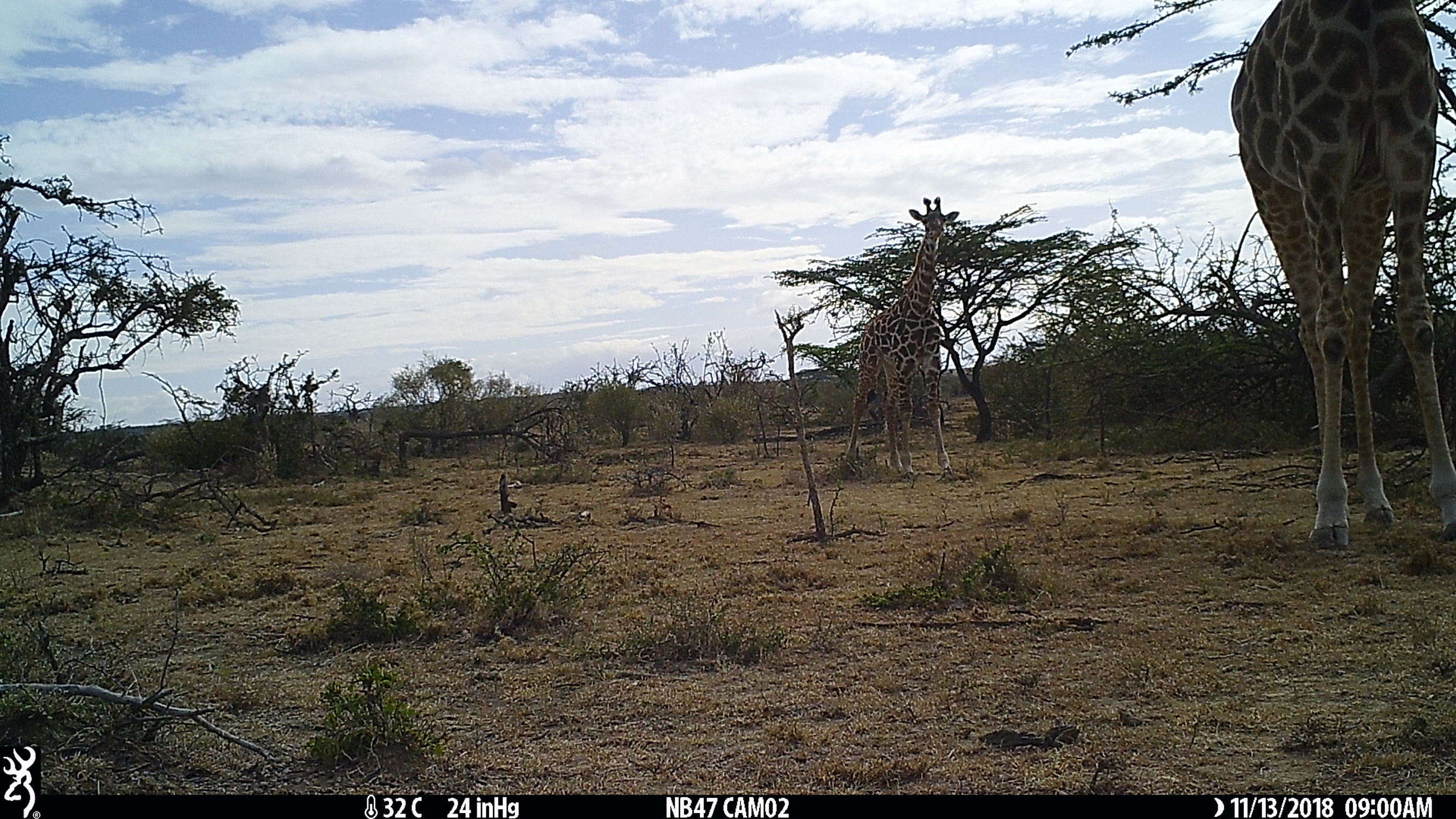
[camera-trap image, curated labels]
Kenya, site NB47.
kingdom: Animalia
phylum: Chordata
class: Mammalia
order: Artiodactyla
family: Giraffidae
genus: Giraffa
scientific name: Giraffa camelopardalis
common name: northern giraffe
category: giraffe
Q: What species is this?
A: Giraffe (northern giraffe) (Giraffa camelopardalis).